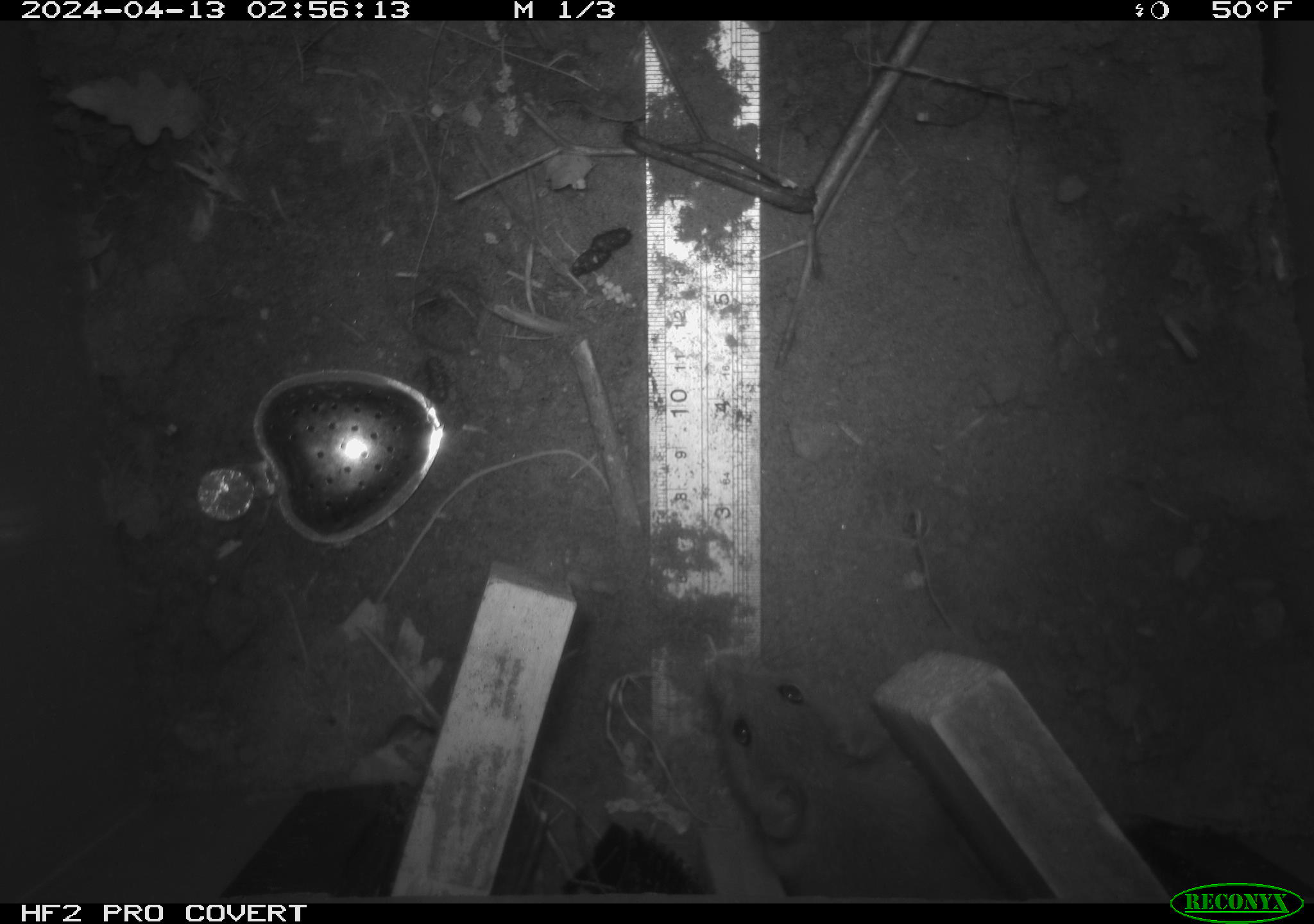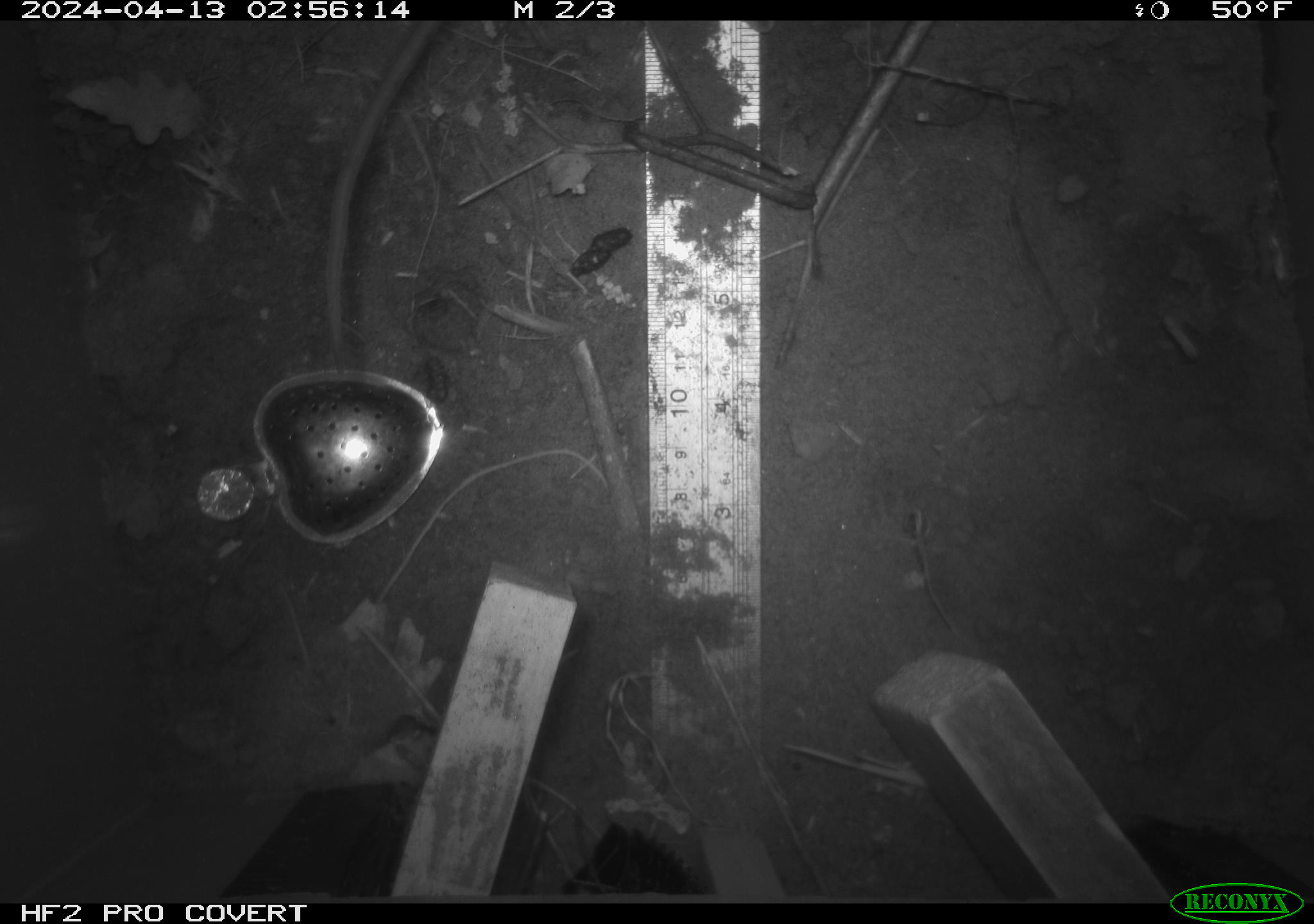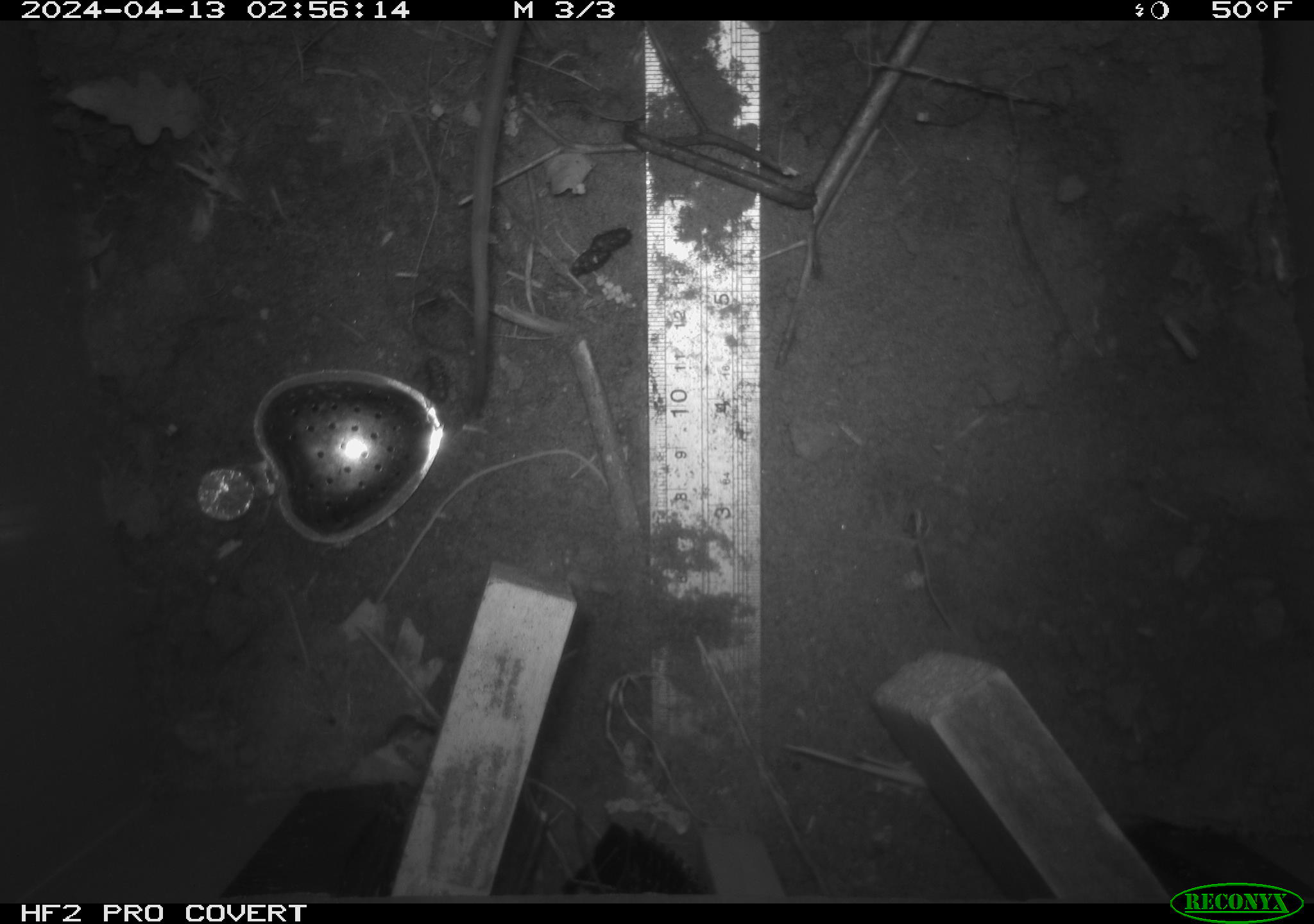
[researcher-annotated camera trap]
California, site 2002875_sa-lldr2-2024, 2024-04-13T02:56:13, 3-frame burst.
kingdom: Animalia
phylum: Chordata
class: Mammalia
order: Rodentia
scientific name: Rodentia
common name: rodent